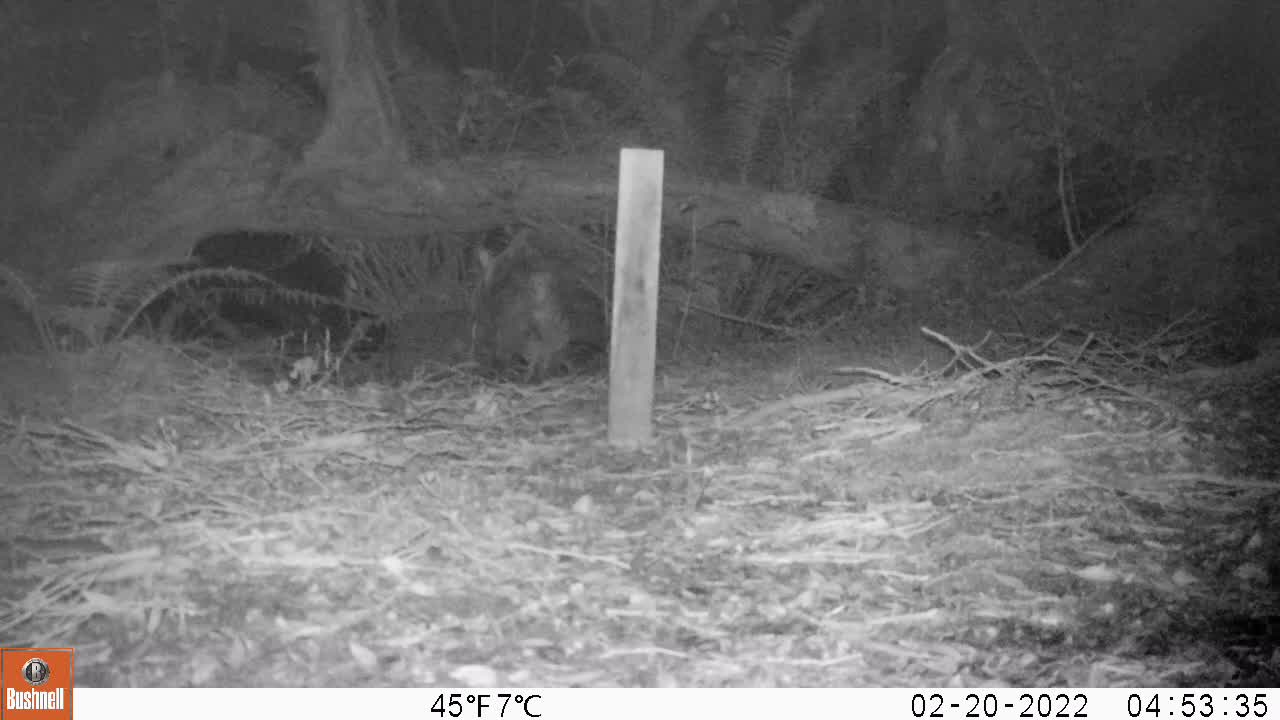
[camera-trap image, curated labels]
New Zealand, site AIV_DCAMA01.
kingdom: Animalia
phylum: Chordata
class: Mammalia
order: Carnivora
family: Felidae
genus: Felis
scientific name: Felis catus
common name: domestic cat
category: cat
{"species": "cat (domestic cat) (Felis catus)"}